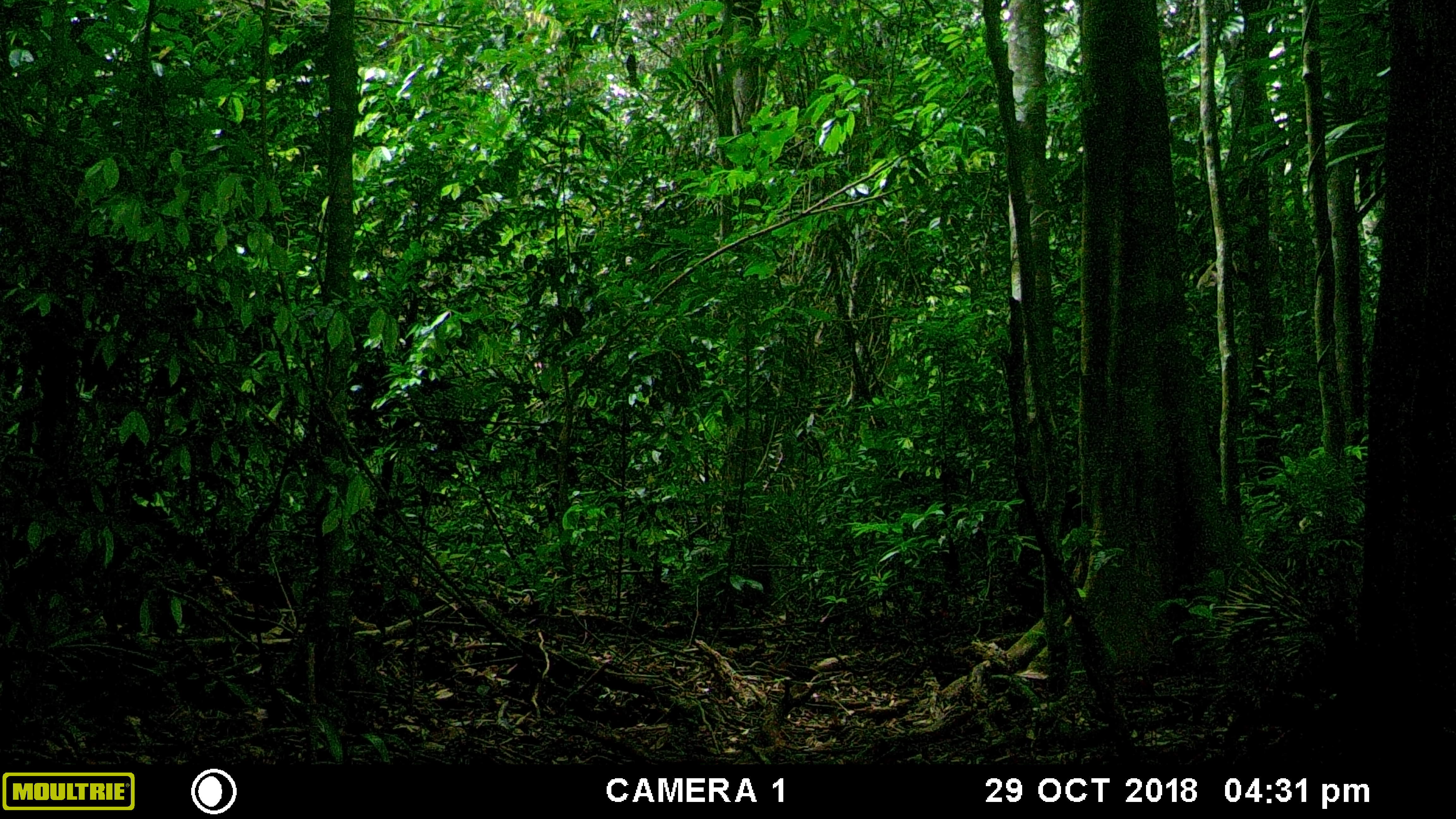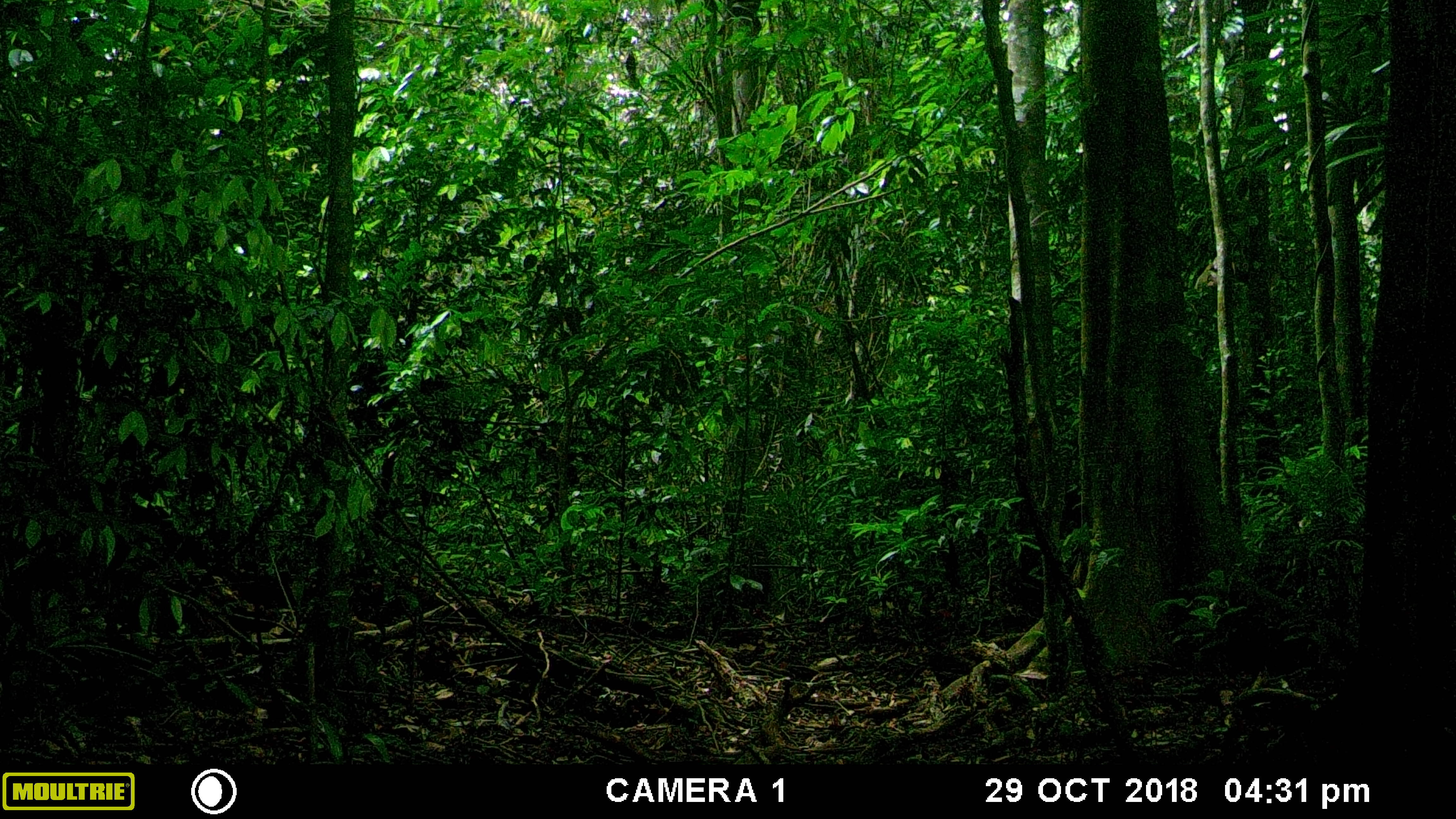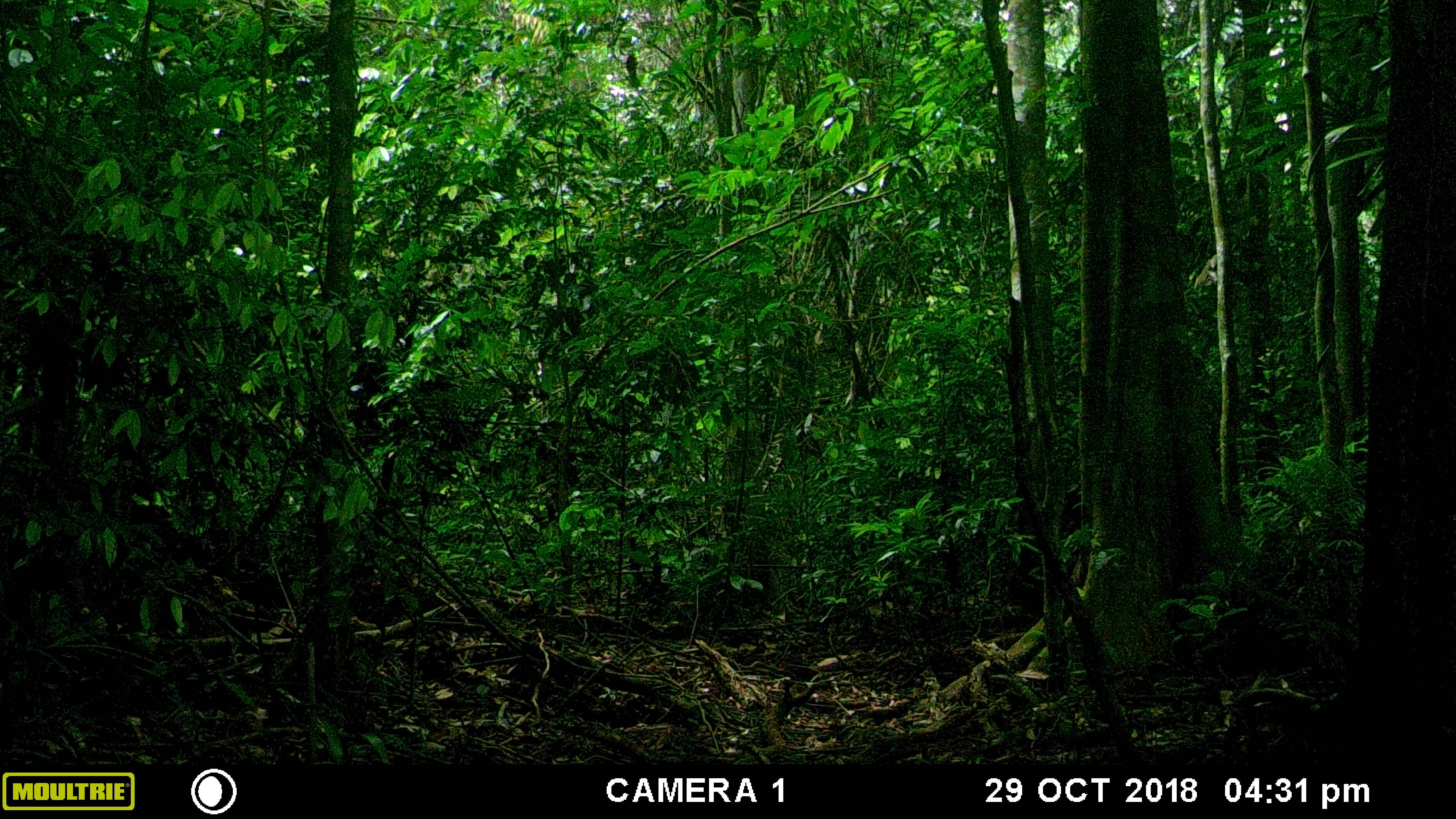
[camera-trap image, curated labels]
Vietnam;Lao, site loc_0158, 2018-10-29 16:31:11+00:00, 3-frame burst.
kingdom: Animalia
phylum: Chordata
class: Mammalia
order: Rodentia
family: Hystricidae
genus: Hystrix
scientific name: Hystrix brachyura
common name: malayan porcupine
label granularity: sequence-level